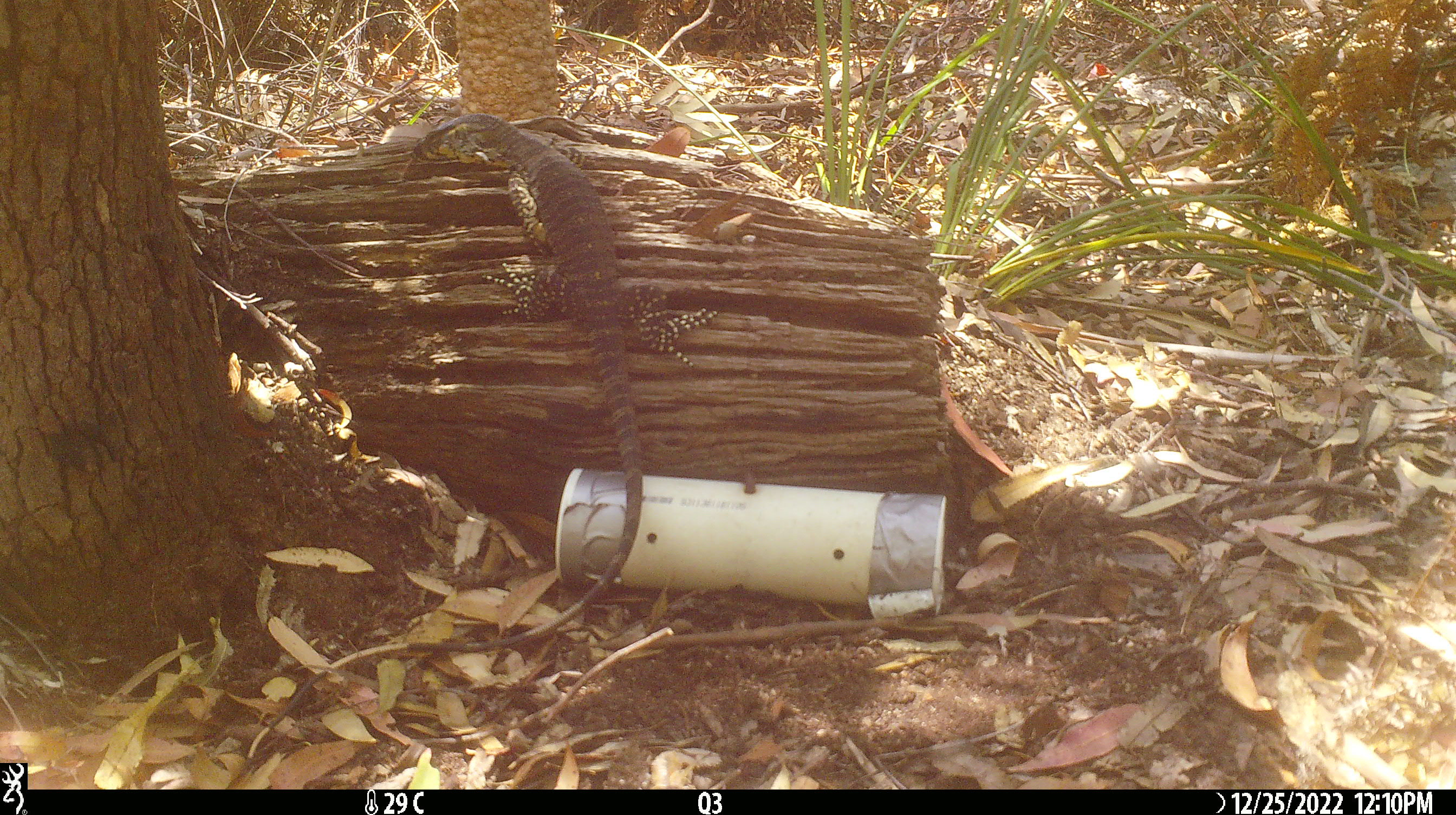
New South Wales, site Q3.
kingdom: Animalia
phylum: Chordata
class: Reptilia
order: Squamata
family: Varanidae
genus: Varanus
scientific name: Varanus varius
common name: lace monitor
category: goanna